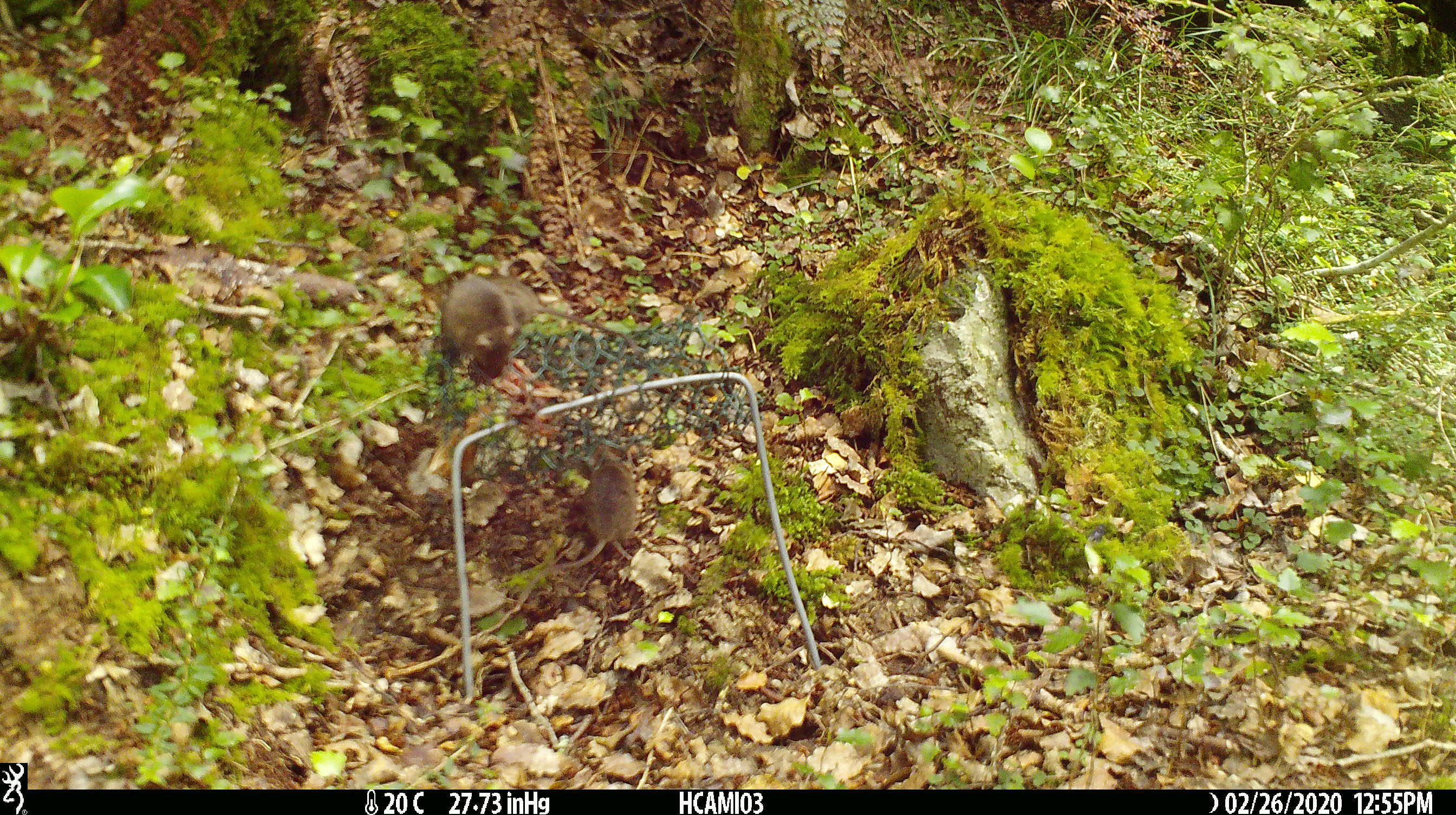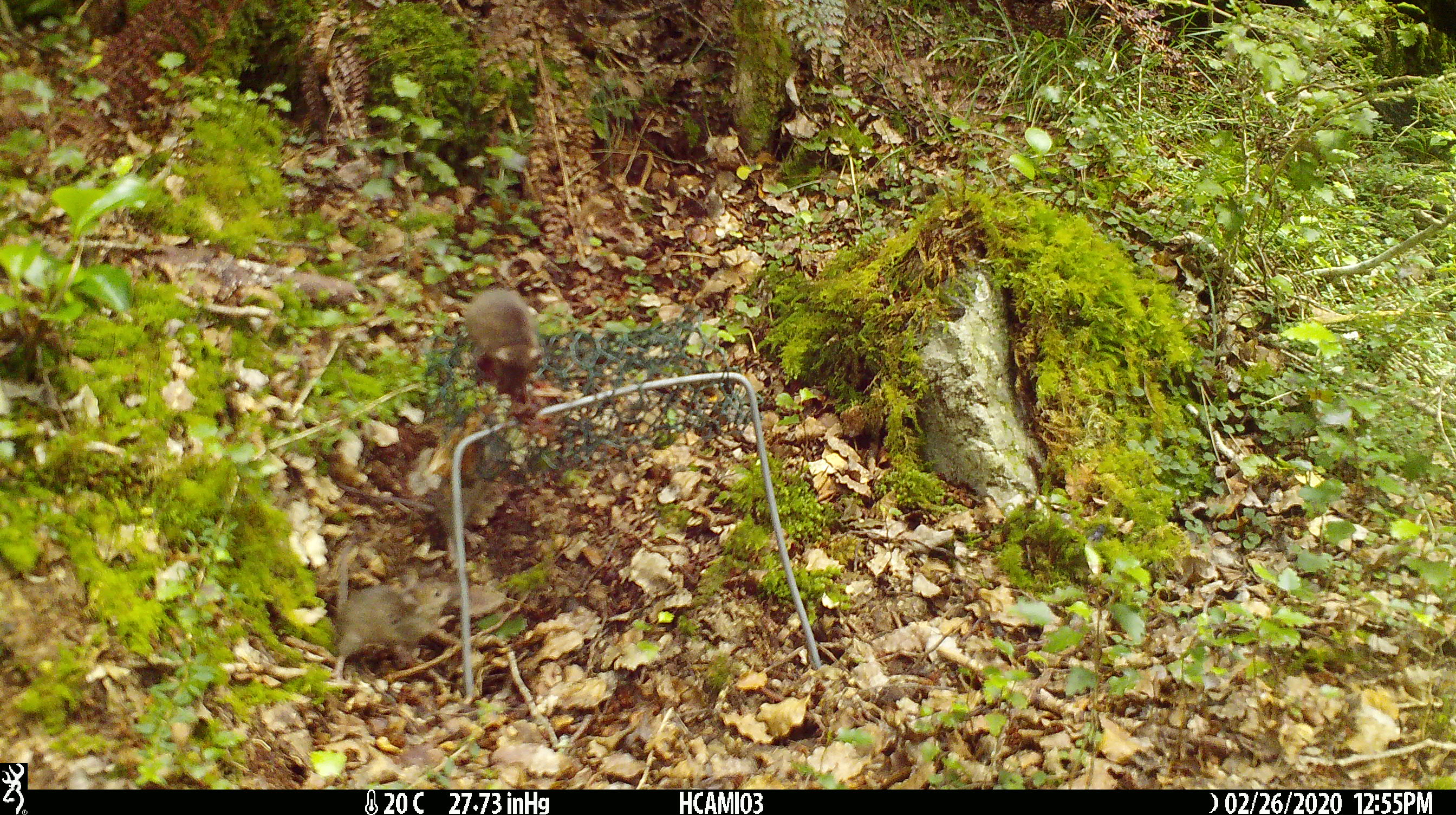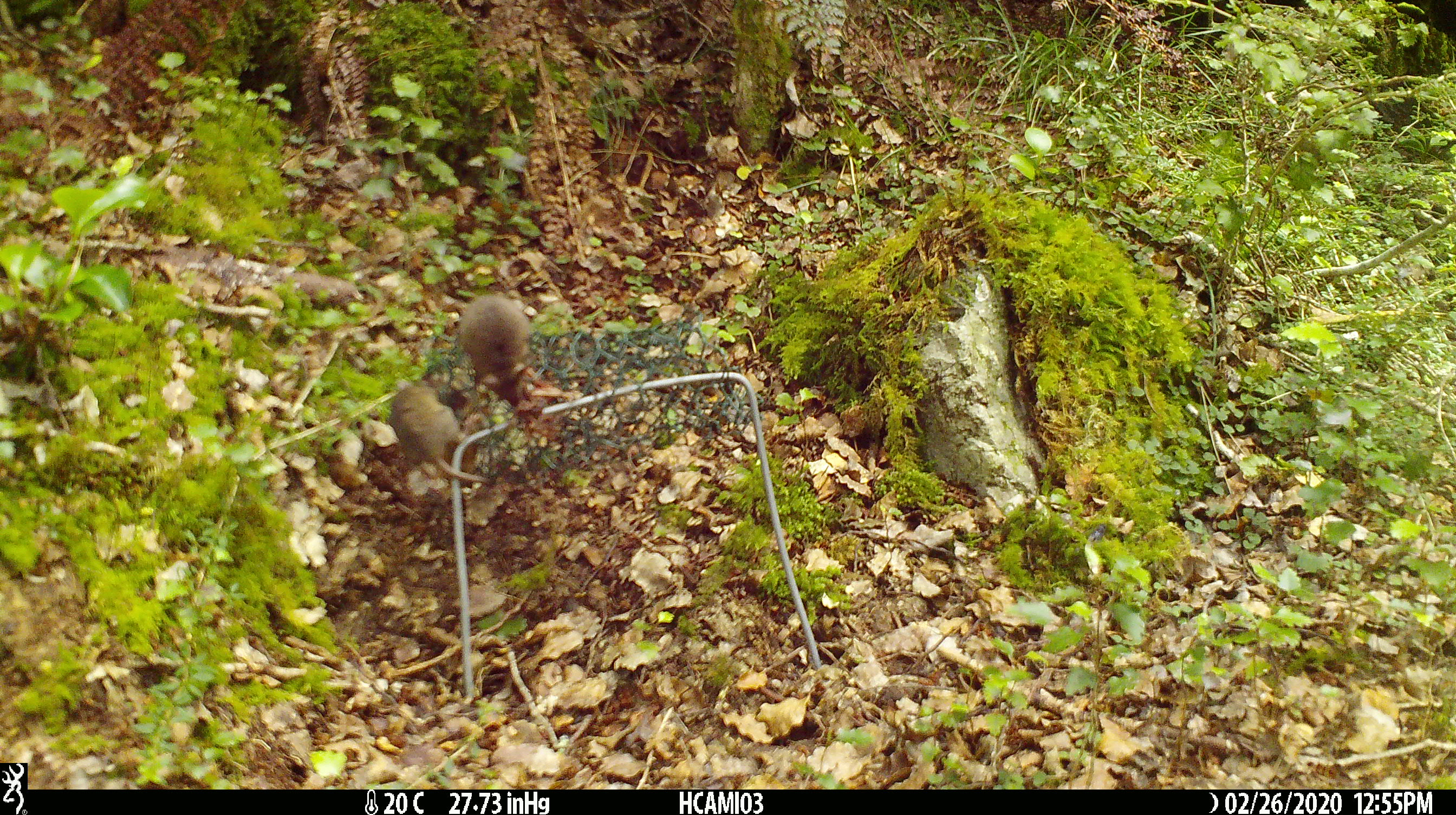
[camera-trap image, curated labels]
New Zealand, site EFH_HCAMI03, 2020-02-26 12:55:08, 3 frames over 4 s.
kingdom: Animalia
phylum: Chordata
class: Mammalia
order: Rodentia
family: Muridae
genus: Mus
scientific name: Mus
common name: mouse